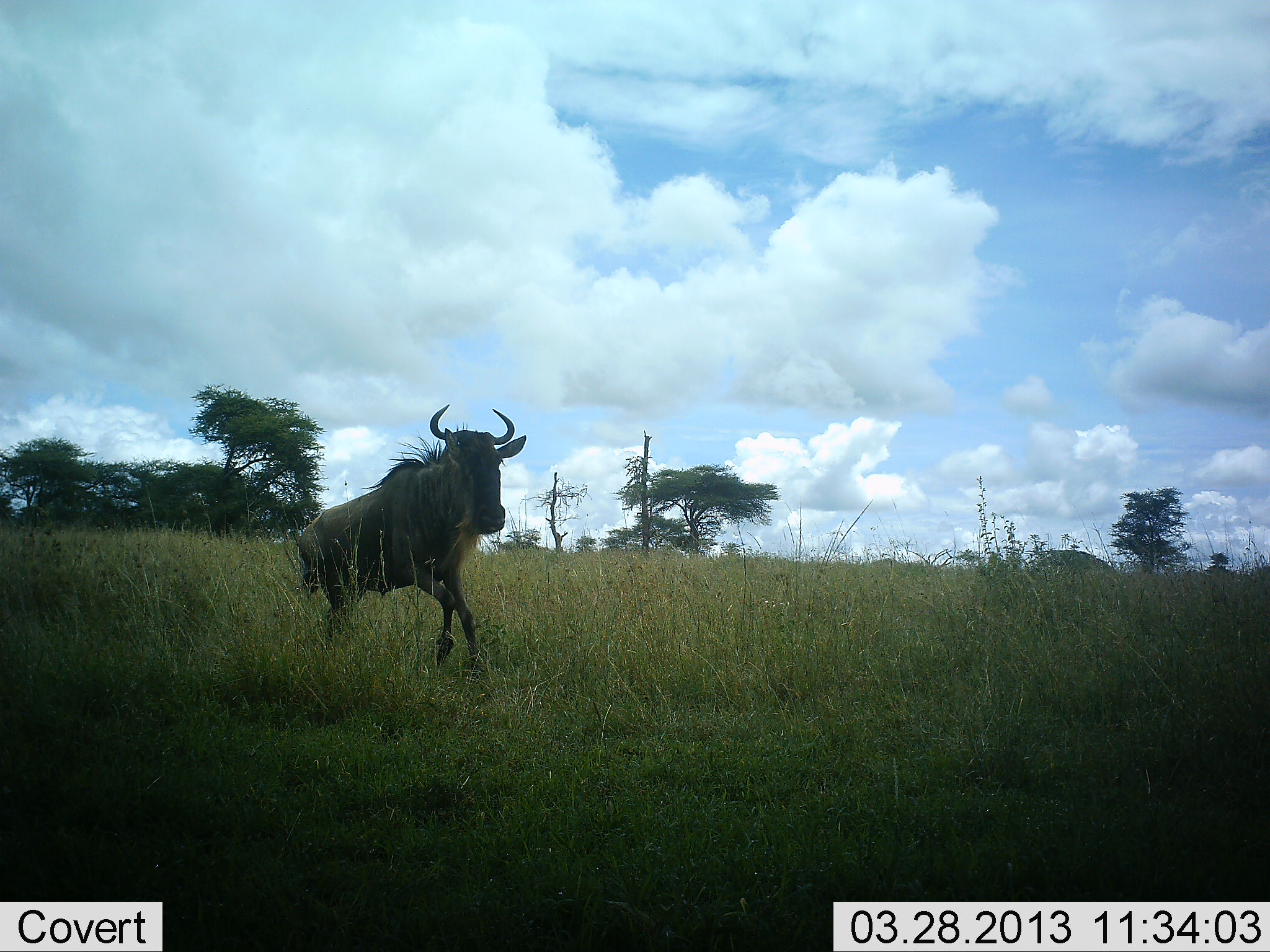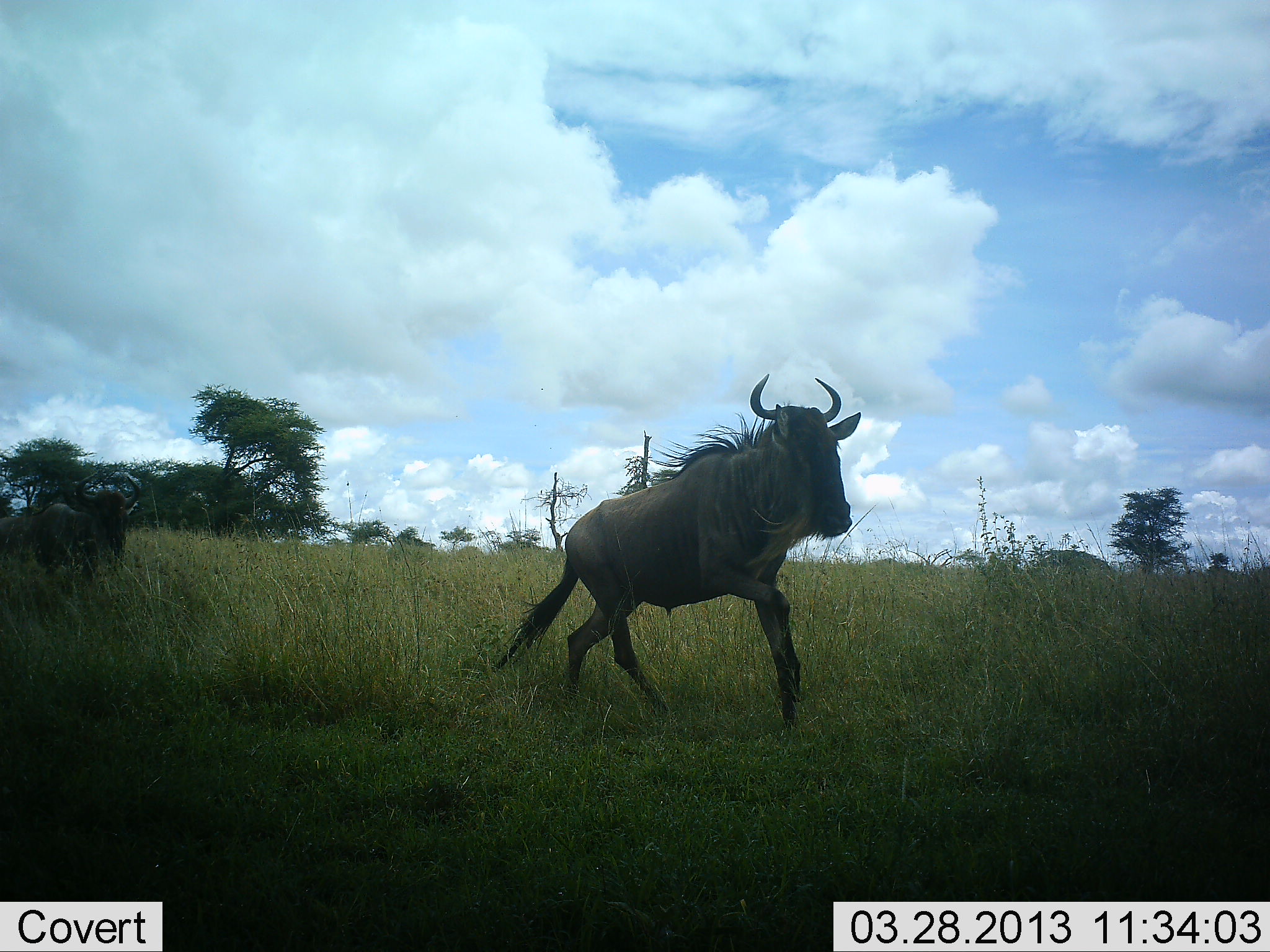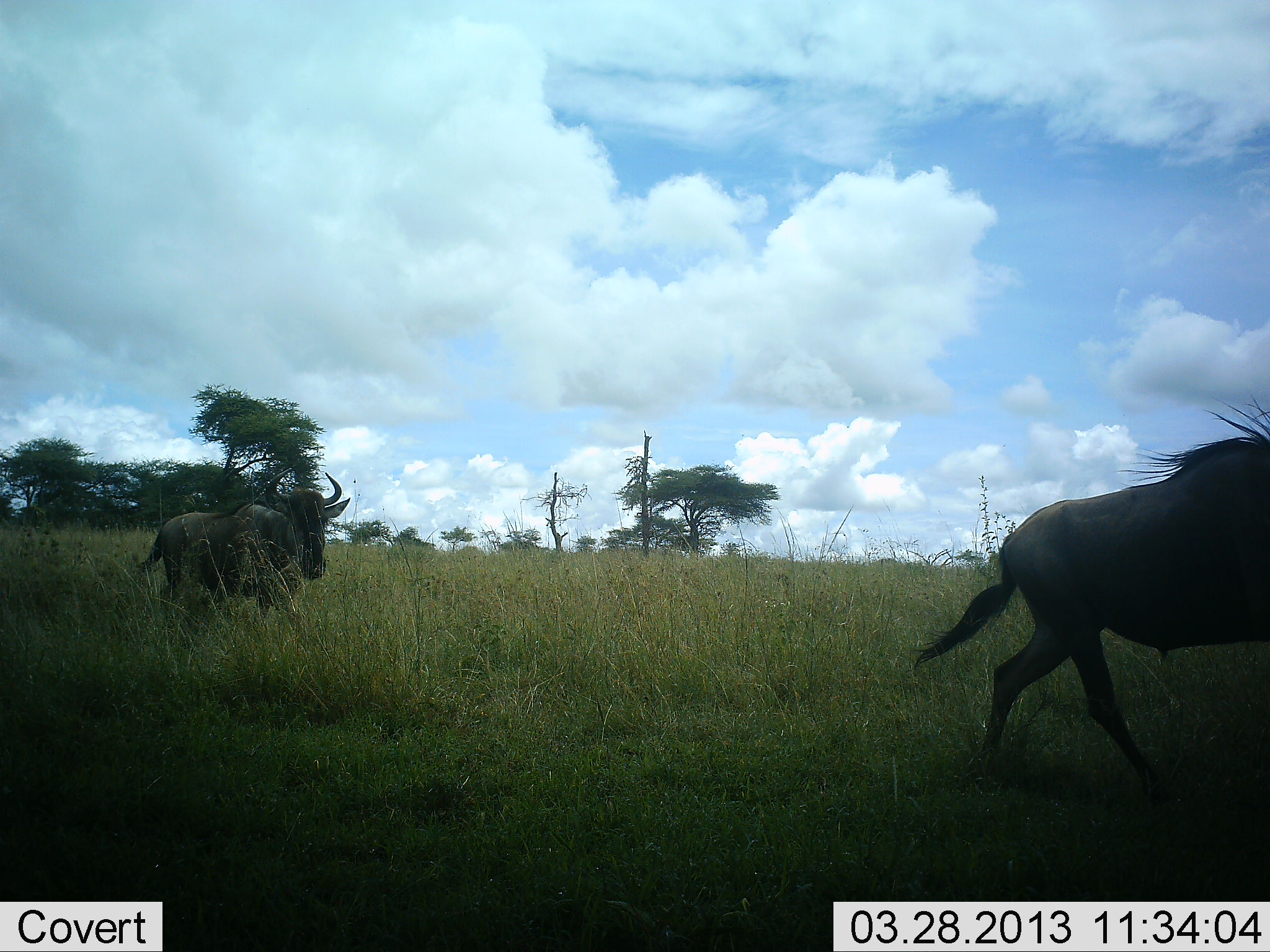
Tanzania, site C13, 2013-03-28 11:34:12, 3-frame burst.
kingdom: Animalia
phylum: Chordata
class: Mammalia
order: Artiodactyla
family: Bovidae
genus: Connochaetes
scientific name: Connochaetes taurinus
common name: blue wildebeest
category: wildebeest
Wildebeest (blue wildebeest) (Connochaetes taurinus), count 2. Behavior (volunteer vote fractions): standing 0%, resting 0%, moving 100%, interacting 0%. Young present (vote fraction): 0%. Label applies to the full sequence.